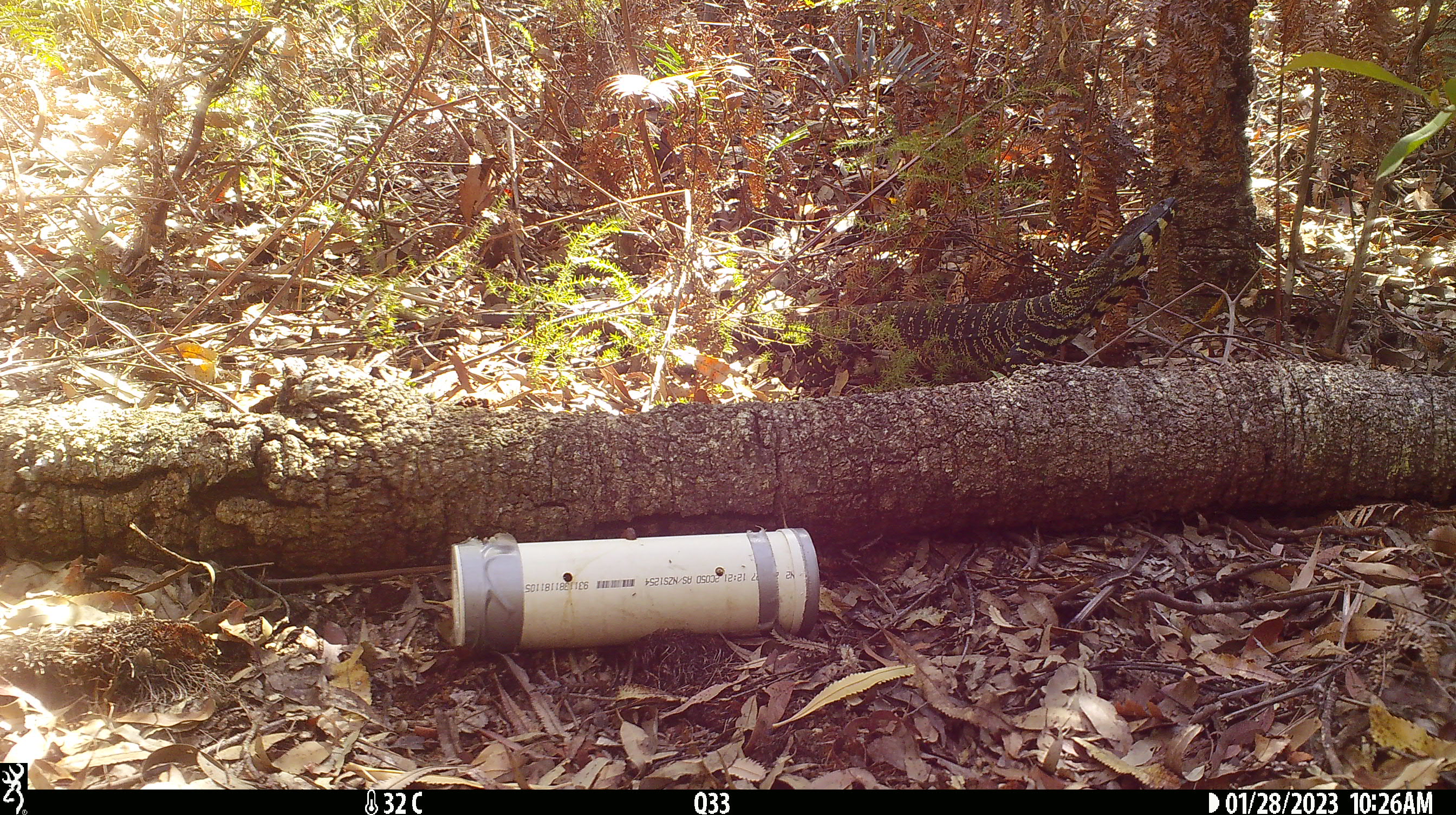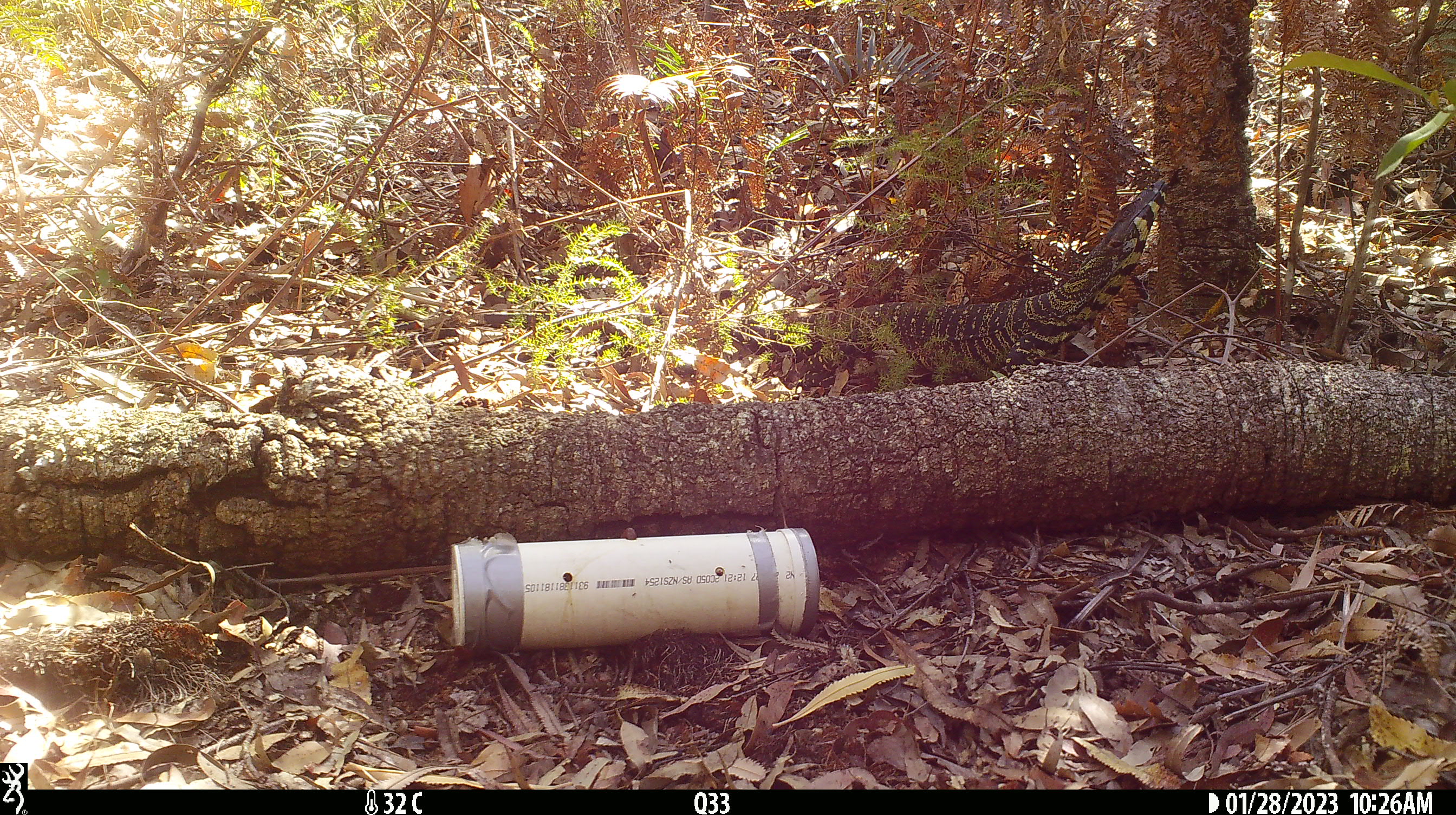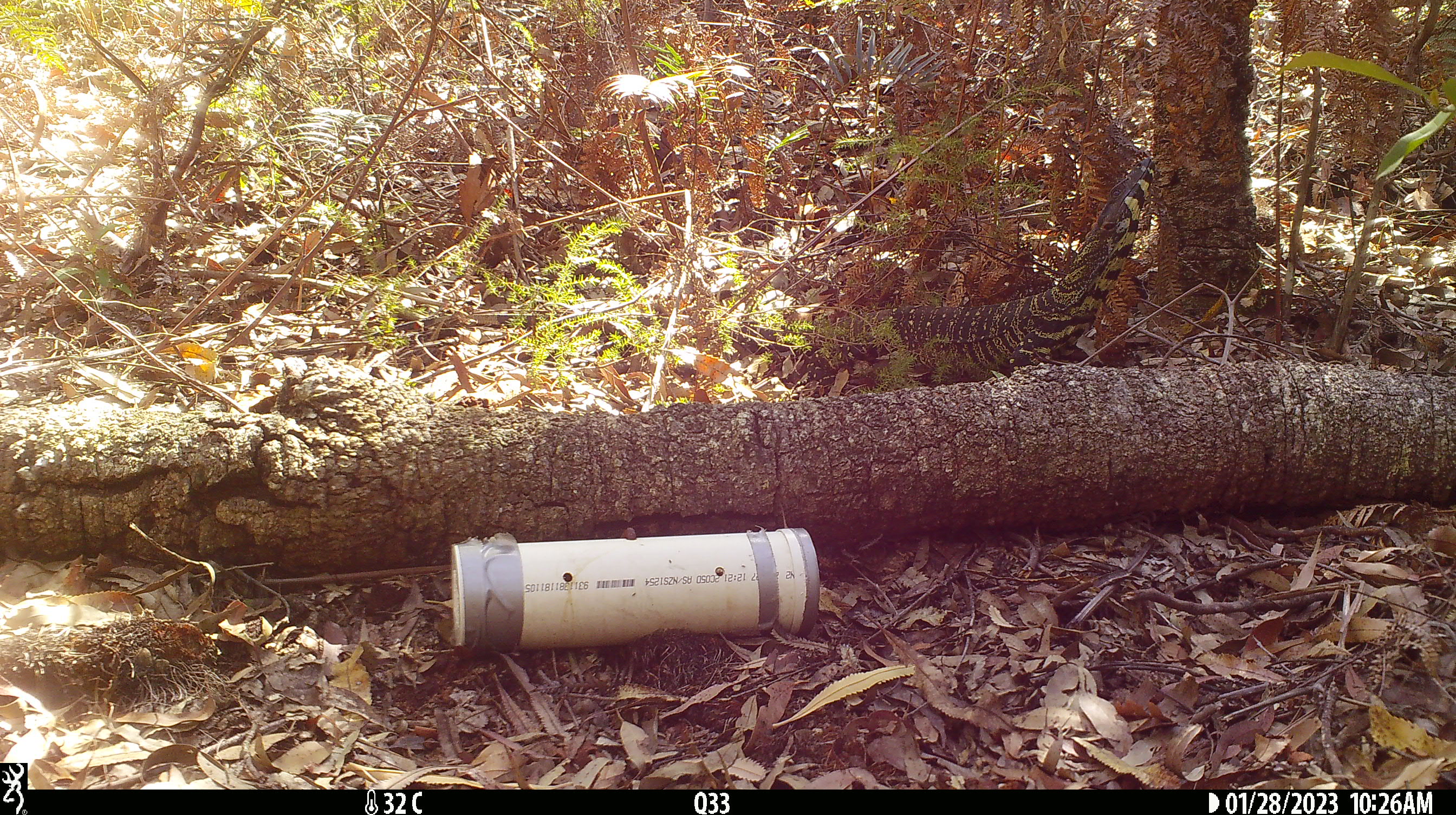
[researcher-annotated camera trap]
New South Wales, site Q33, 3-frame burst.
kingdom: Animalia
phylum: Chordata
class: Reptilia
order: Squamata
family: Varanidae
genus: Varanus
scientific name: Varanus varius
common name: lace monitor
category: goanna